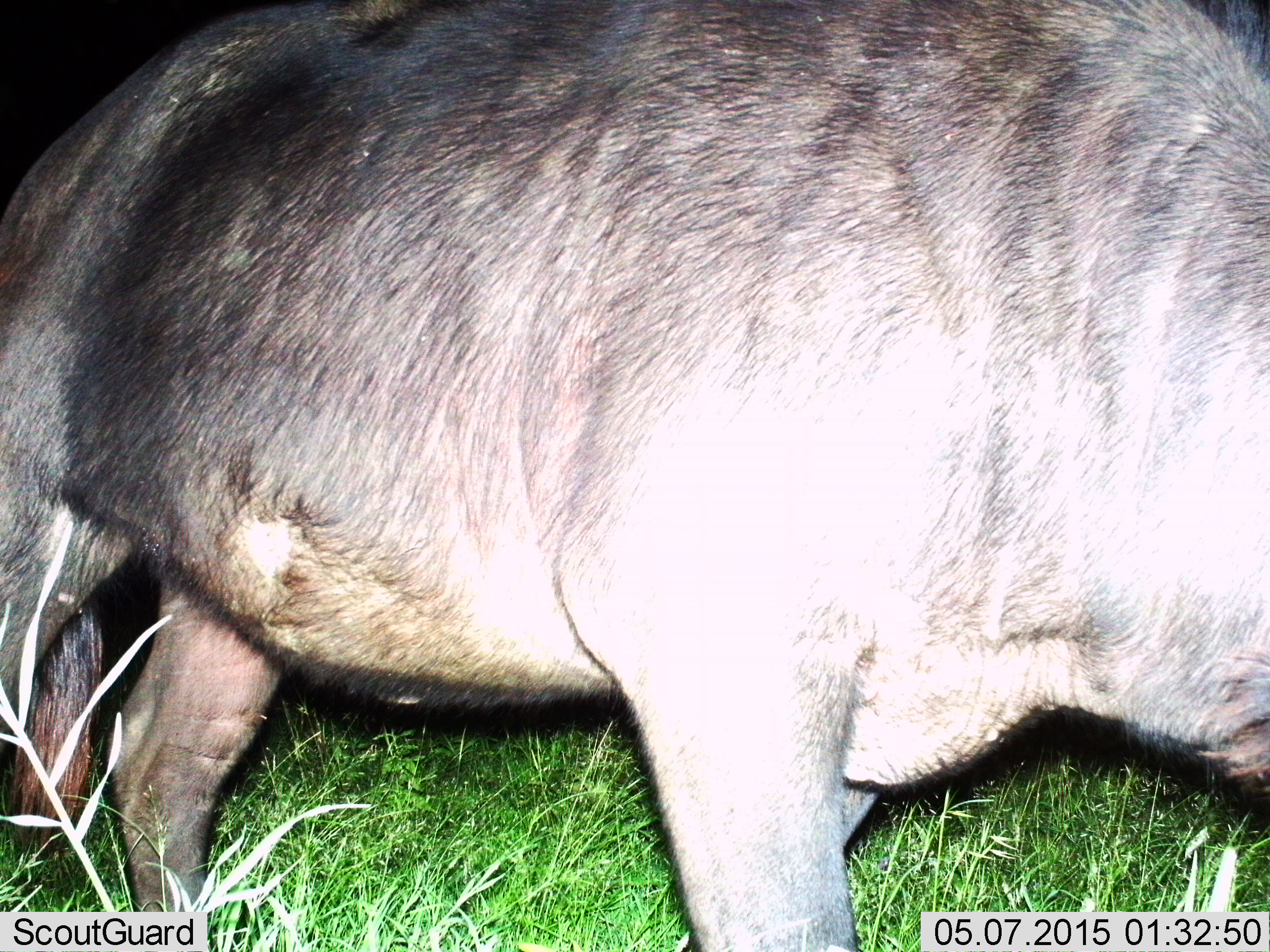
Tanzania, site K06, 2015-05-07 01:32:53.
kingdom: Animalia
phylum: Chordata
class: Mammalia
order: Artiodactyla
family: Bovidae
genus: Connochaetes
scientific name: Connochaetes taurinus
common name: blue wildebeest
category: wildebeest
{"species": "wildebeest (blue wildebeest) (Connochaetes taurinus)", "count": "1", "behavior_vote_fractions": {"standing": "50%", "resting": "0%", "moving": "50%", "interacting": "0%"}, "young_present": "0%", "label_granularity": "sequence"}